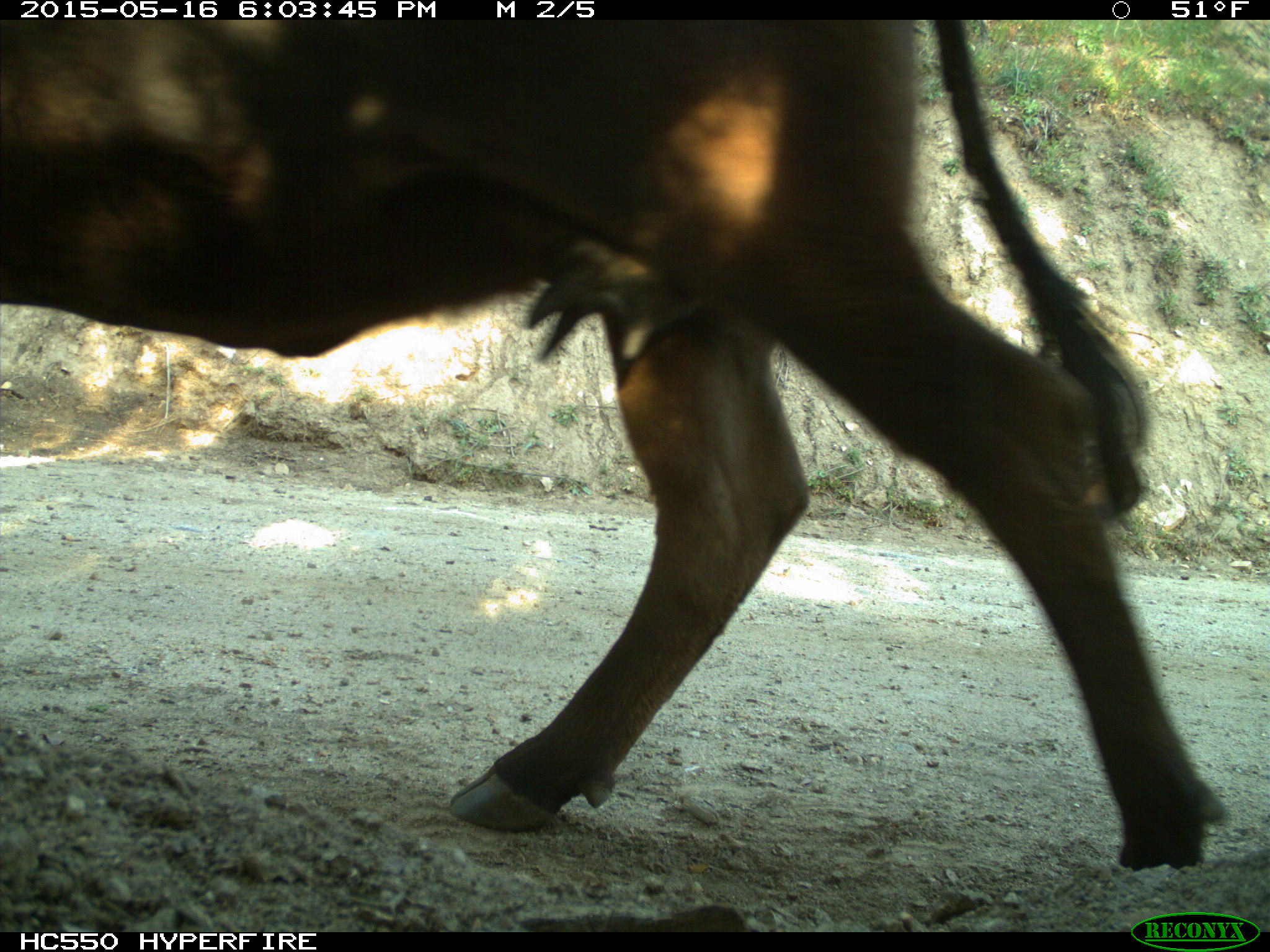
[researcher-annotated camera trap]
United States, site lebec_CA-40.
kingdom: Animalia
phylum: Chordata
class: Mammalia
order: Artiodactyla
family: Bovidae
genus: Bos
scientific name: Bos taurus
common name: domestic cow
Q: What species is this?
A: Bos taurus (domestic cow).